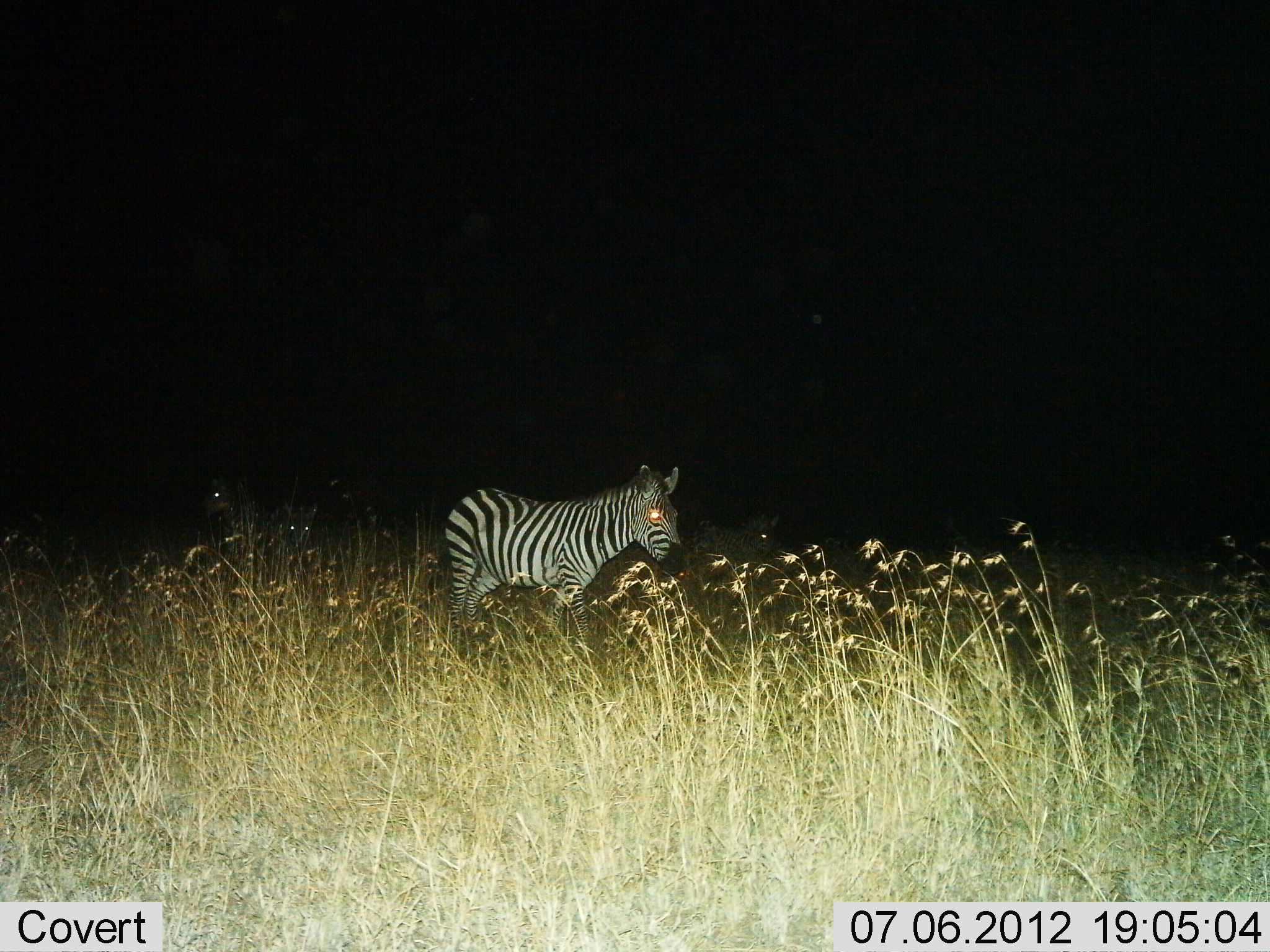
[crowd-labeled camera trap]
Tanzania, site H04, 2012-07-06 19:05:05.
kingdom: Animalia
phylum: Chordata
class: Mammalia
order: Perissodactyla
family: Equidae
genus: Equus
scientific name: Equus quagga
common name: plains zebra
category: zebra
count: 1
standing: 70%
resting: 10%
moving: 30%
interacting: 0%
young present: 0%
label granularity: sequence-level